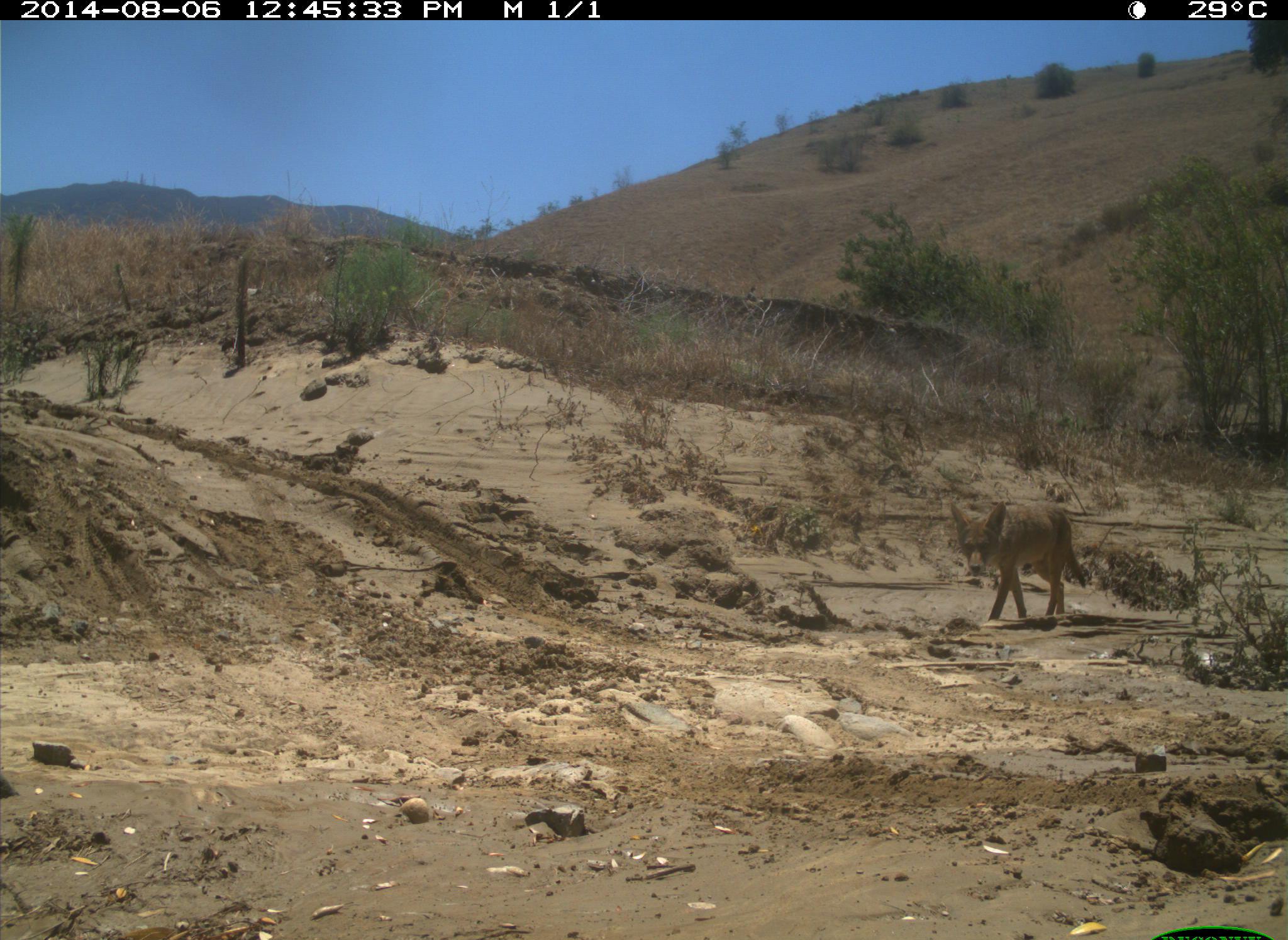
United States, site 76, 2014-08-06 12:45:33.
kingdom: Animalia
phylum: Chordata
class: Mammalia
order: Carnivora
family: Canidae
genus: Canis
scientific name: Canis latrans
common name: coyote